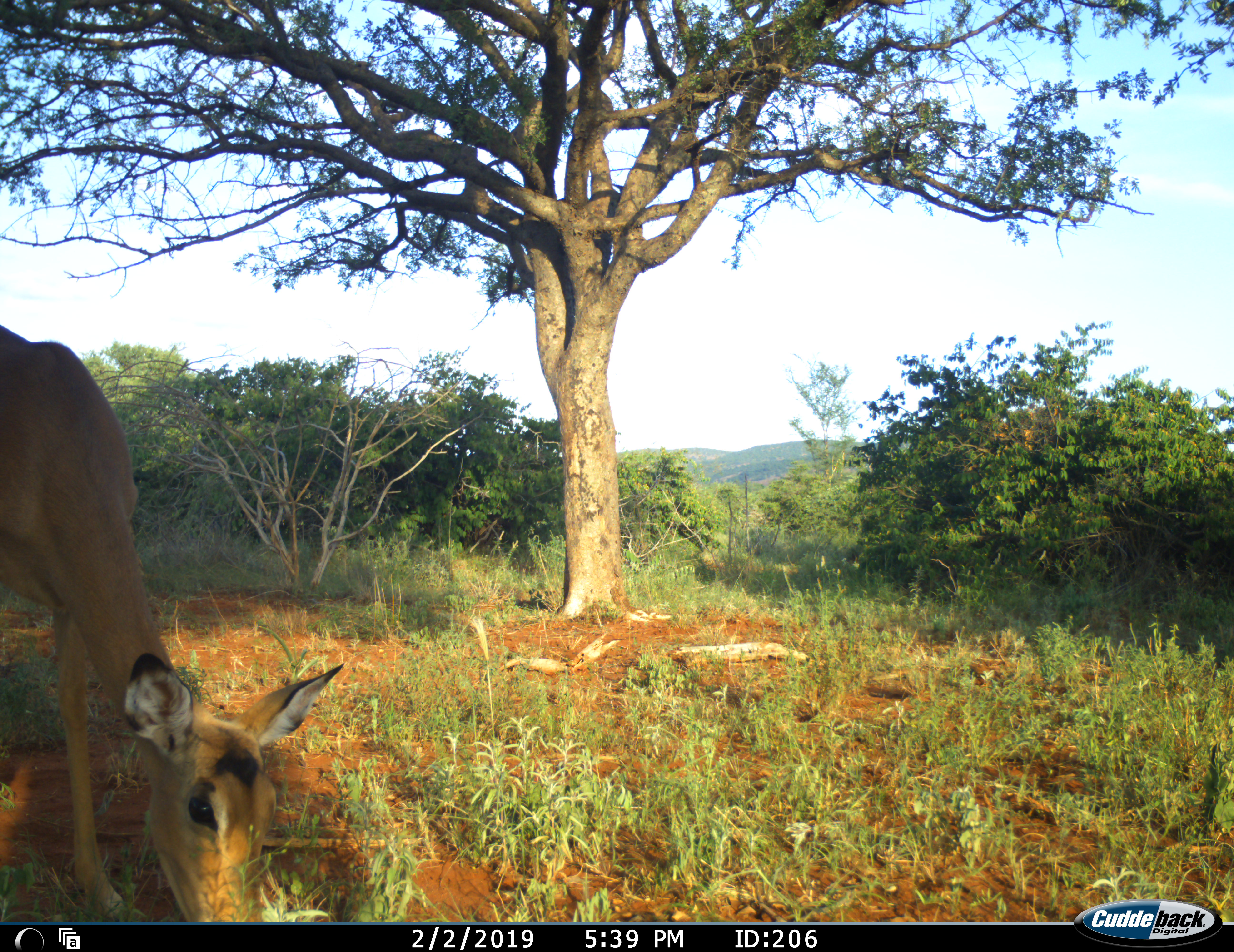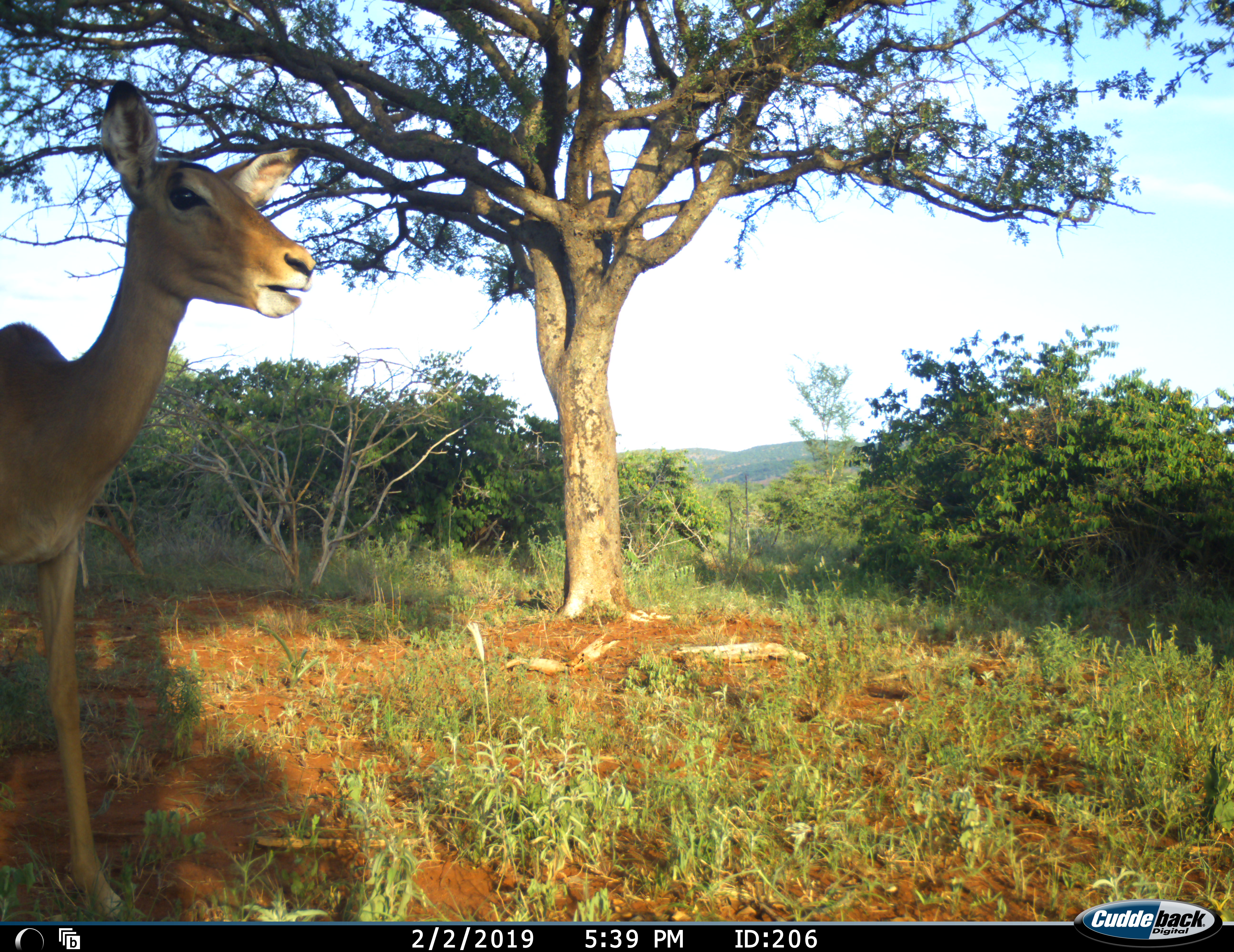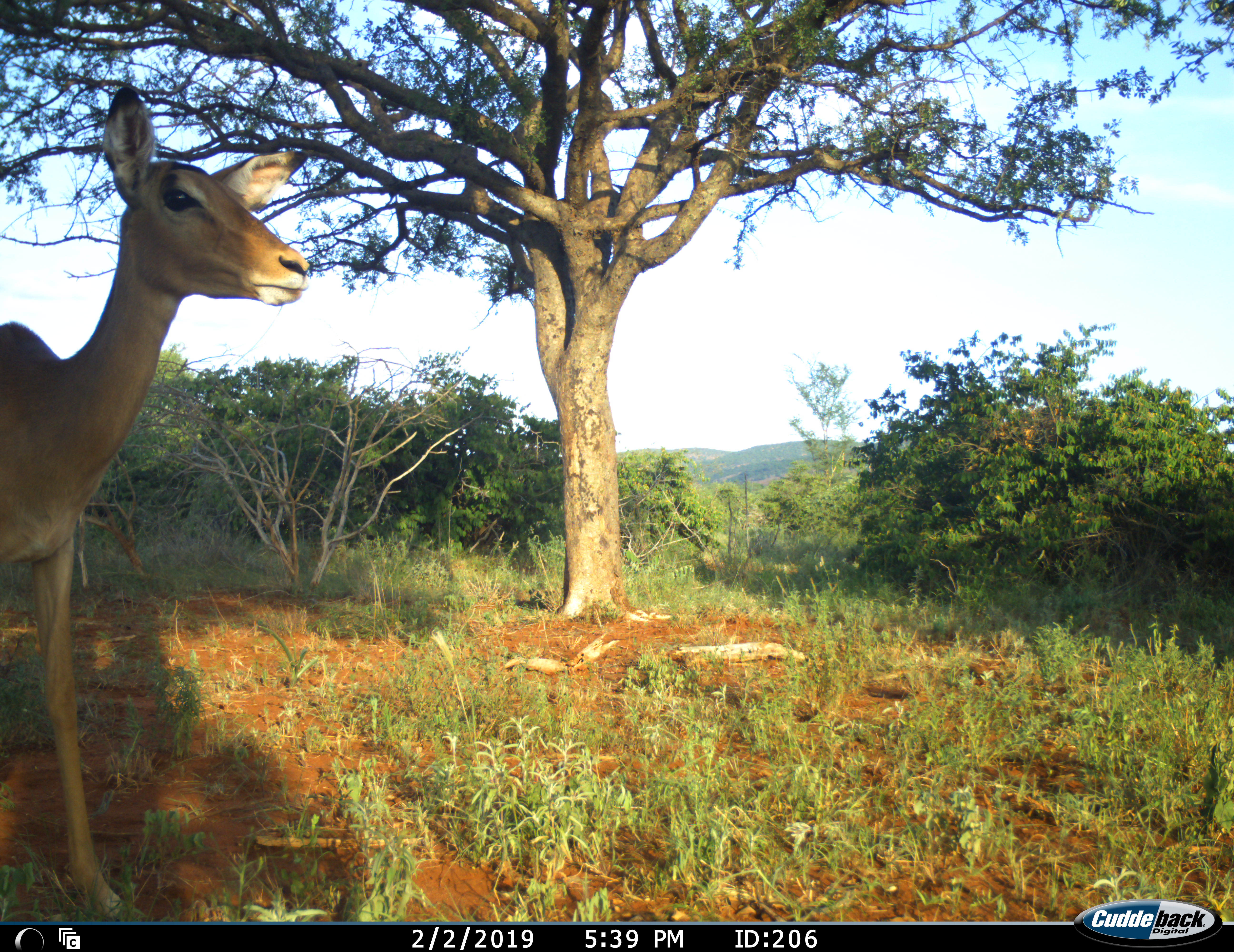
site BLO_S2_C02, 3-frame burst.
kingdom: Animalia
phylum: Chordata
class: Mammalia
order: Artiodactyla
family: Bovidae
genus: Aepyceros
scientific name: Aepyceros melampus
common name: impala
Impala (Aepyceros melampus), count 1. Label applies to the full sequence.